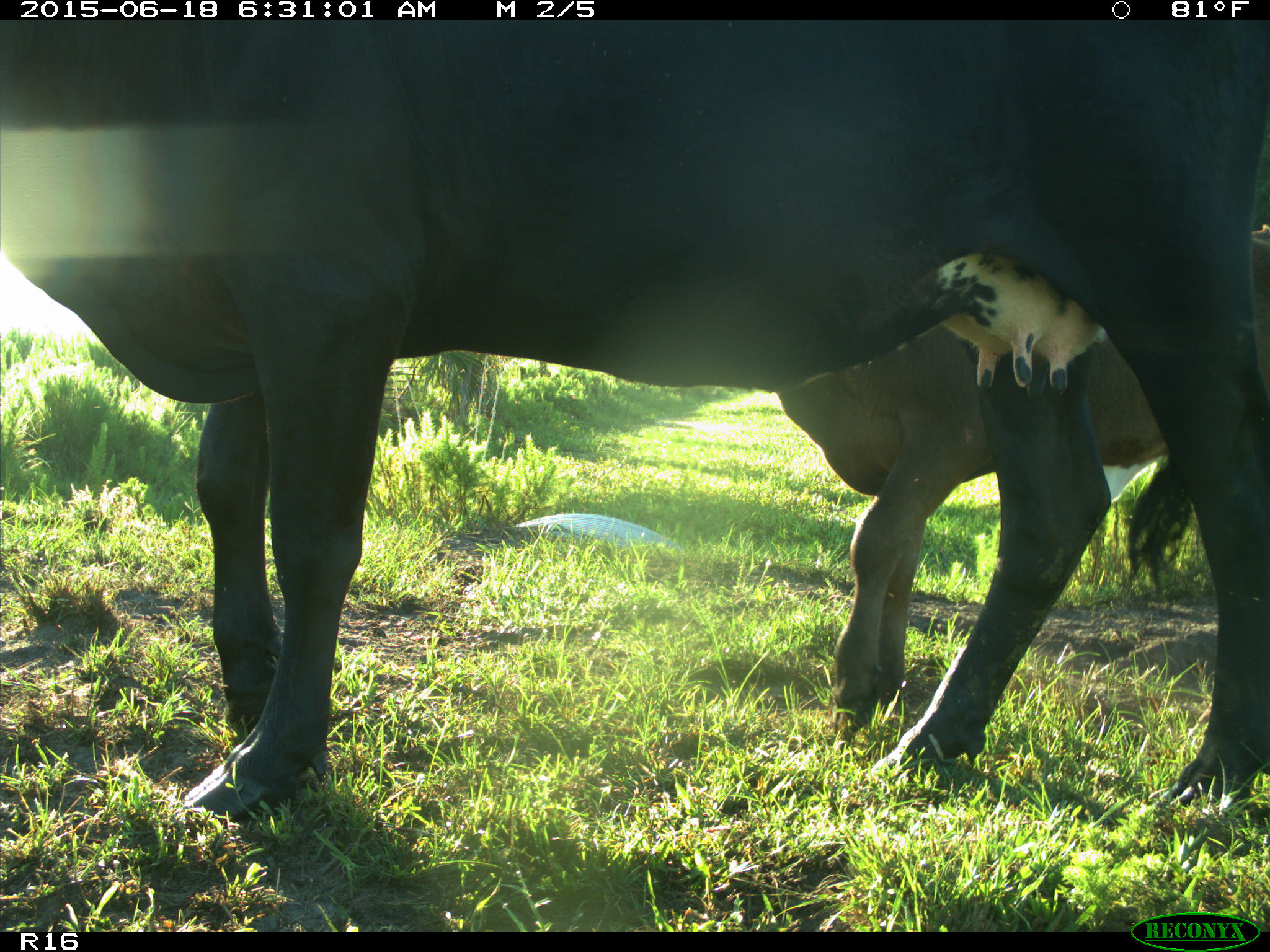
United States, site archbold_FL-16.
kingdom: Animalia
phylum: Chordata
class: Mammalia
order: Artiodactyla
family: Bovidae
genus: Bos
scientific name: Bos taurus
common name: domestic cow